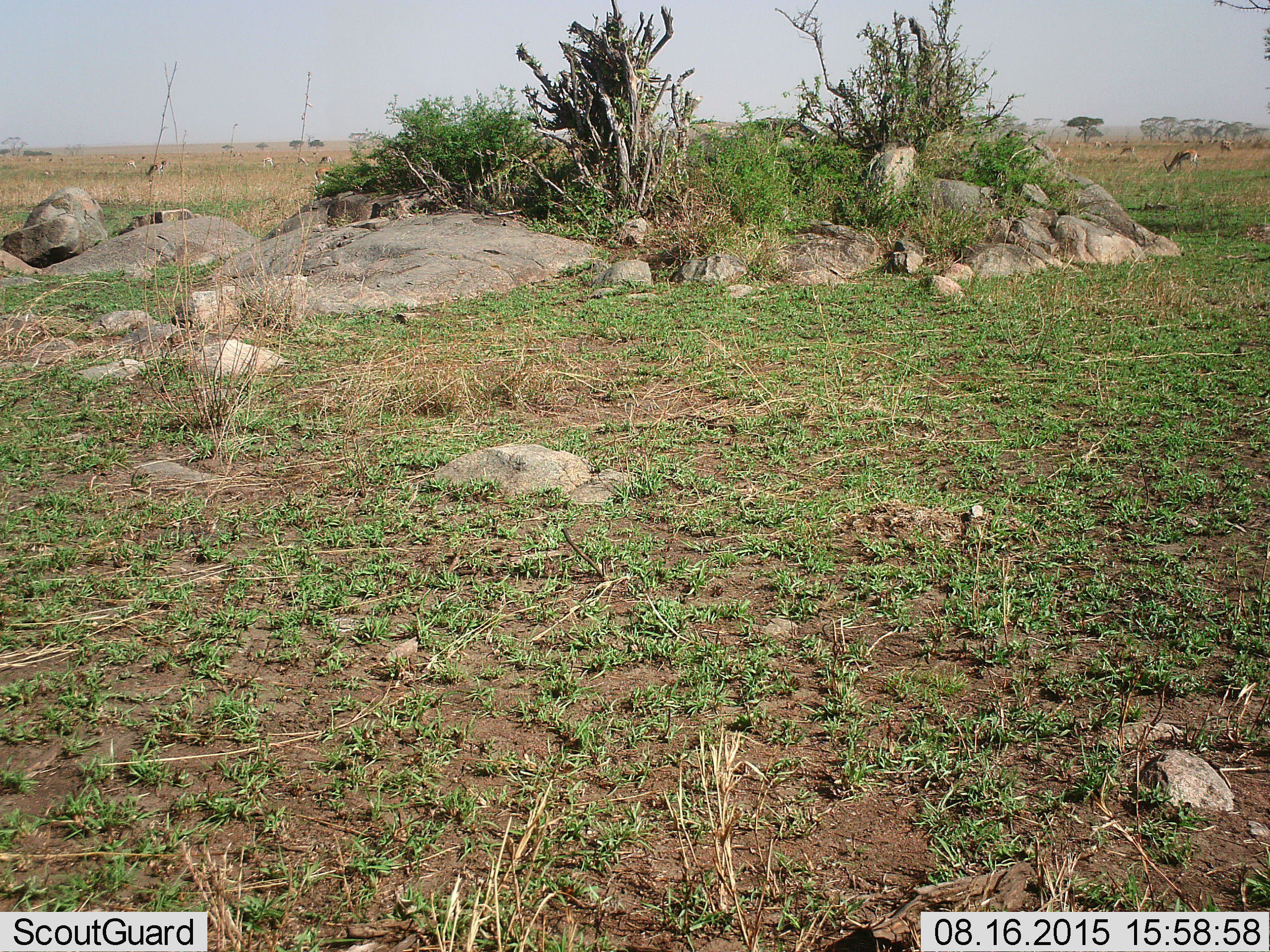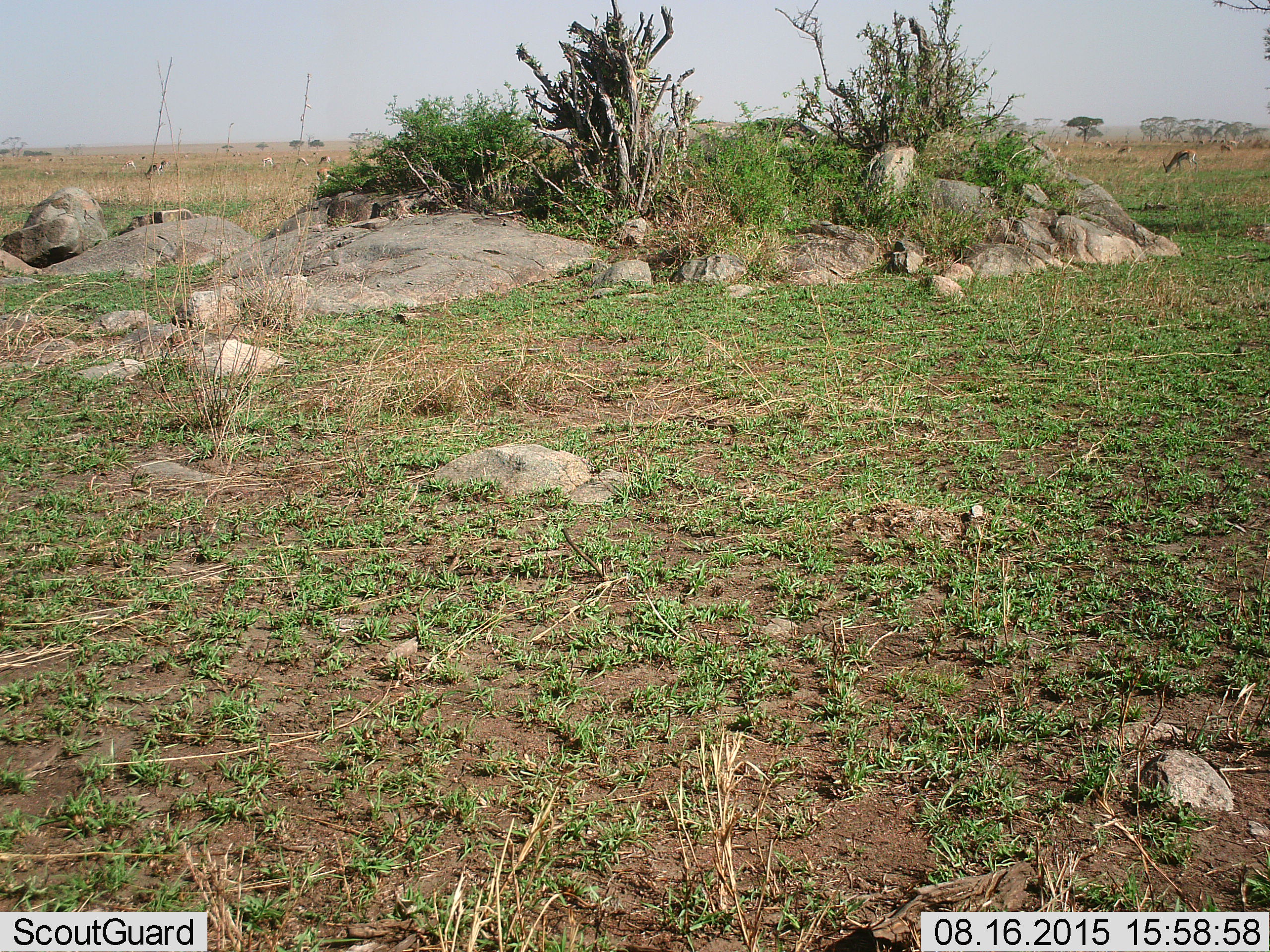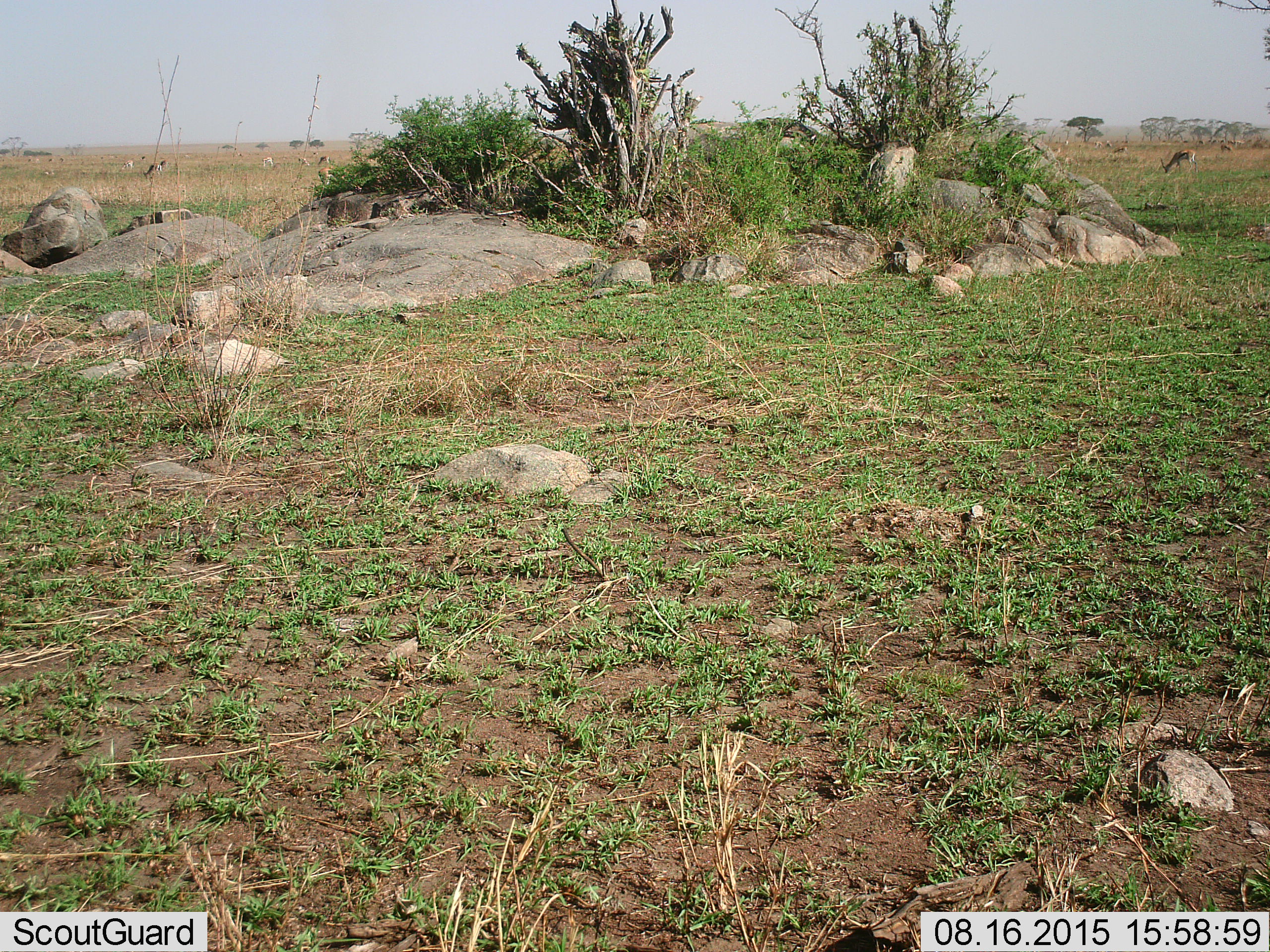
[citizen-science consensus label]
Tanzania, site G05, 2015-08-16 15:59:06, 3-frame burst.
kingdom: Animalia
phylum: Chordata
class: Mammalia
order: Artiodactyla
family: Bovidae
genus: Eudorcas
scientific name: Eudorcas thomsonii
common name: thomson's gazelle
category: gazellethomsons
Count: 11-50.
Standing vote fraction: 50%.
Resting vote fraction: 0%.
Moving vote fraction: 40%.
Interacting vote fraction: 0%.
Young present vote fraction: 20%.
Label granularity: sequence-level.